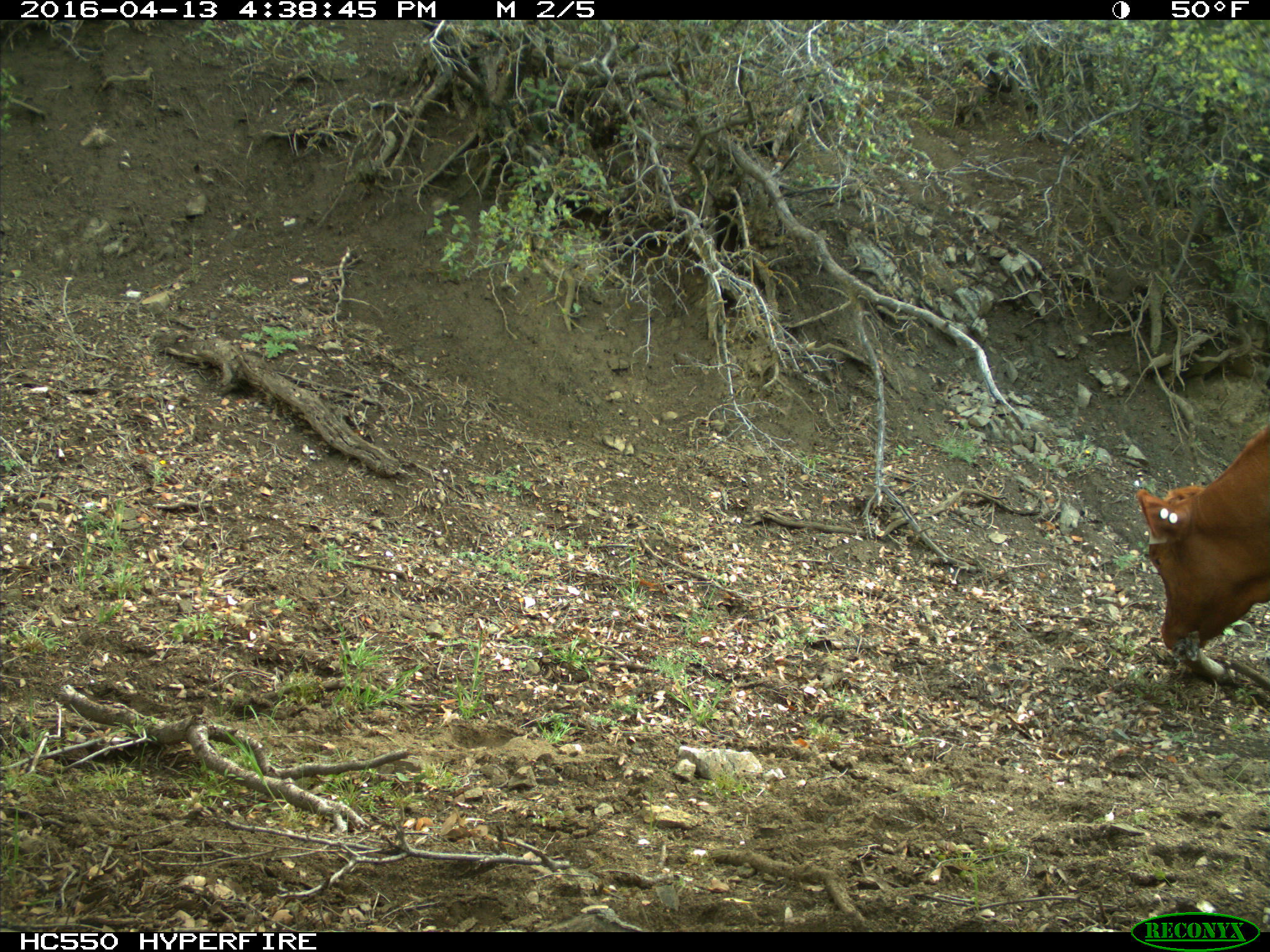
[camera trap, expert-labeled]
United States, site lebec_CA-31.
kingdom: Animalia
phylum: Chordata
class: Mammalia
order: Artiodactyla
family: Bovidae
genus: Bos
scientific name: Bos taurus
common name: domestic cow